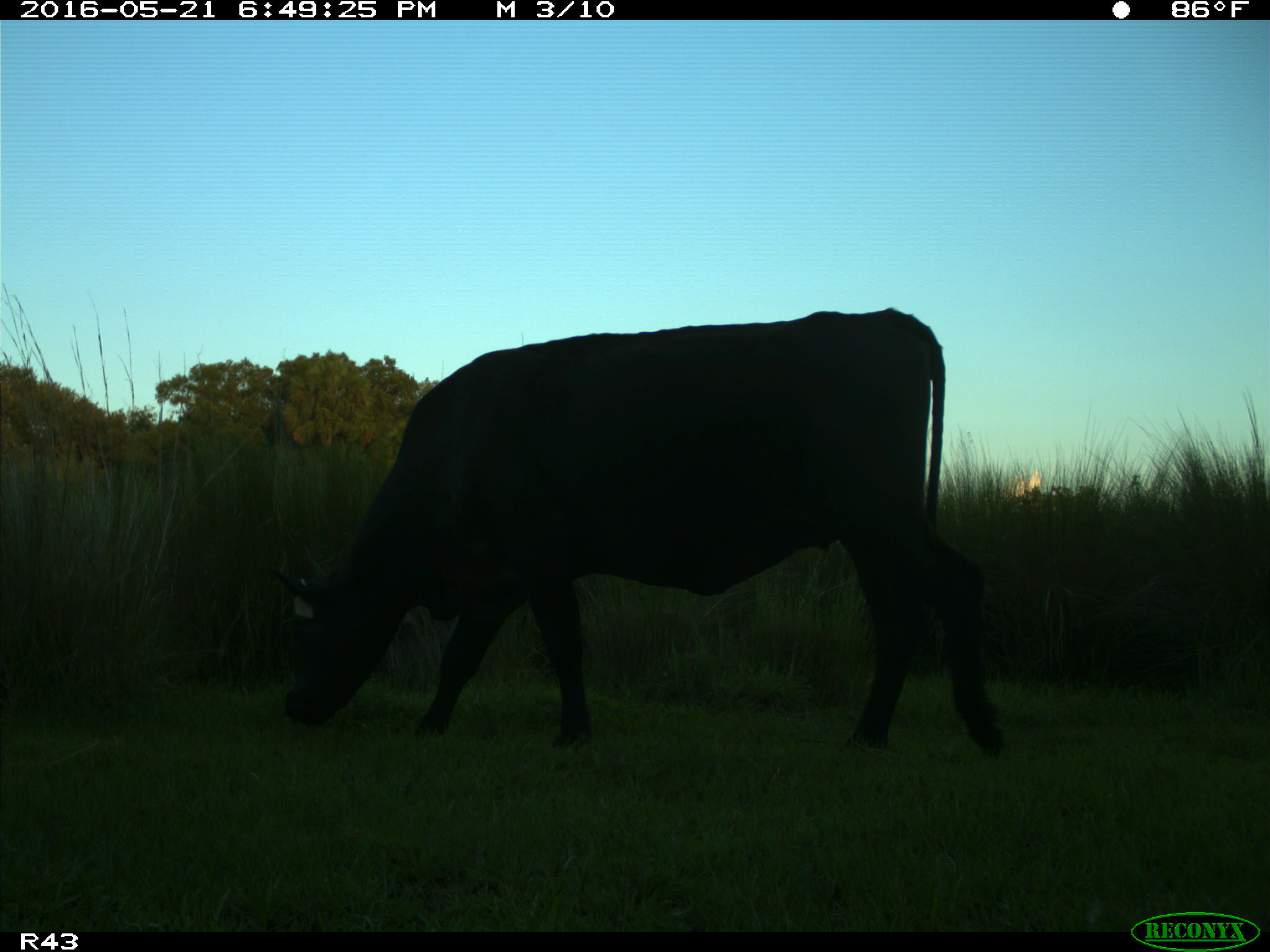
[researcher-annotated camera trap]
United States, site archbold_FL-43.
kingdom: Animalia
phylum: Chordata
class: Mammalia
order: Artiodactyla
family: Bovidae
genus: Bos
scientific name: Bos taurus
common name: domestic cow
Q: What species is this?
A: Bos taurus (domestic cow).